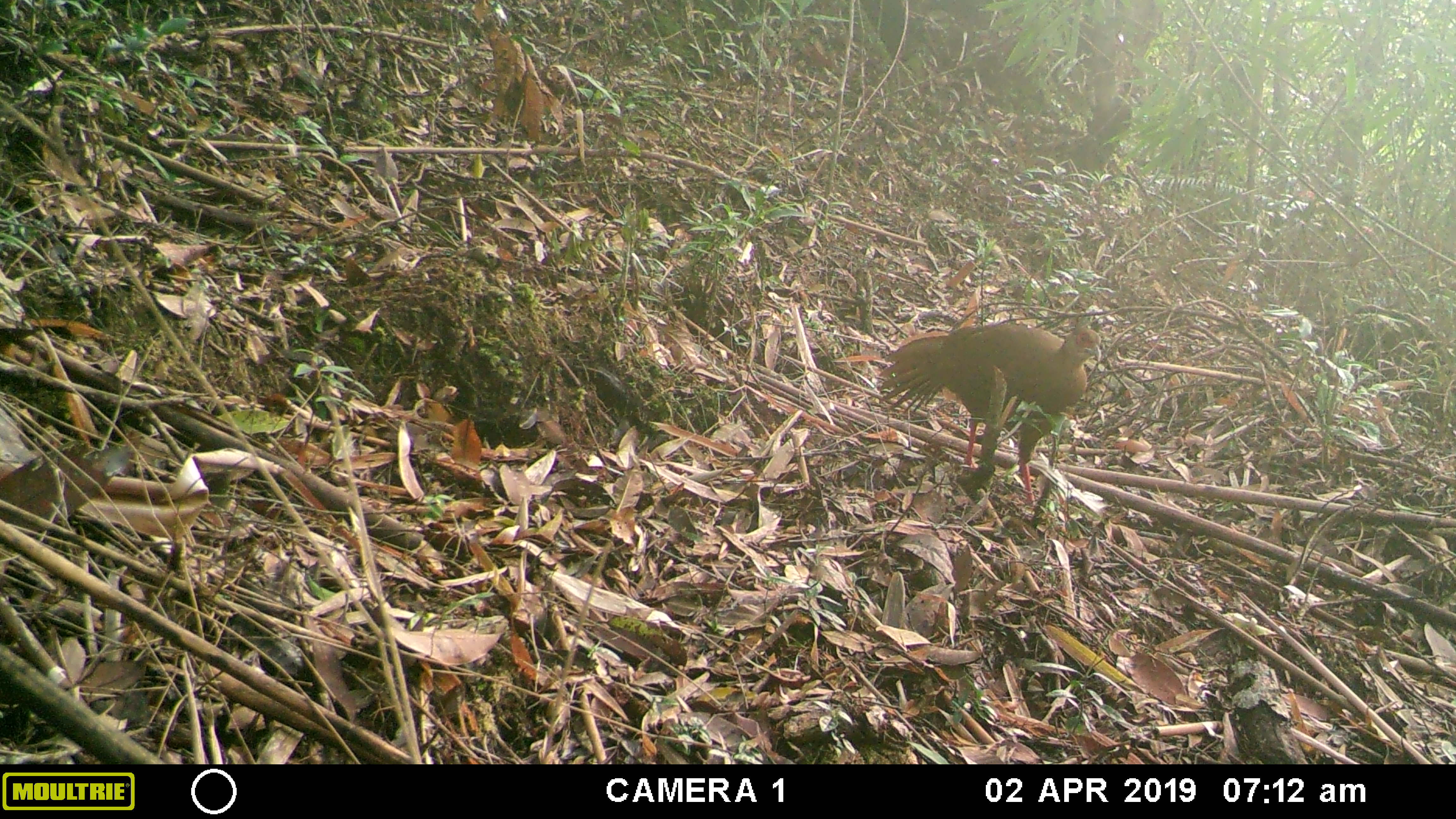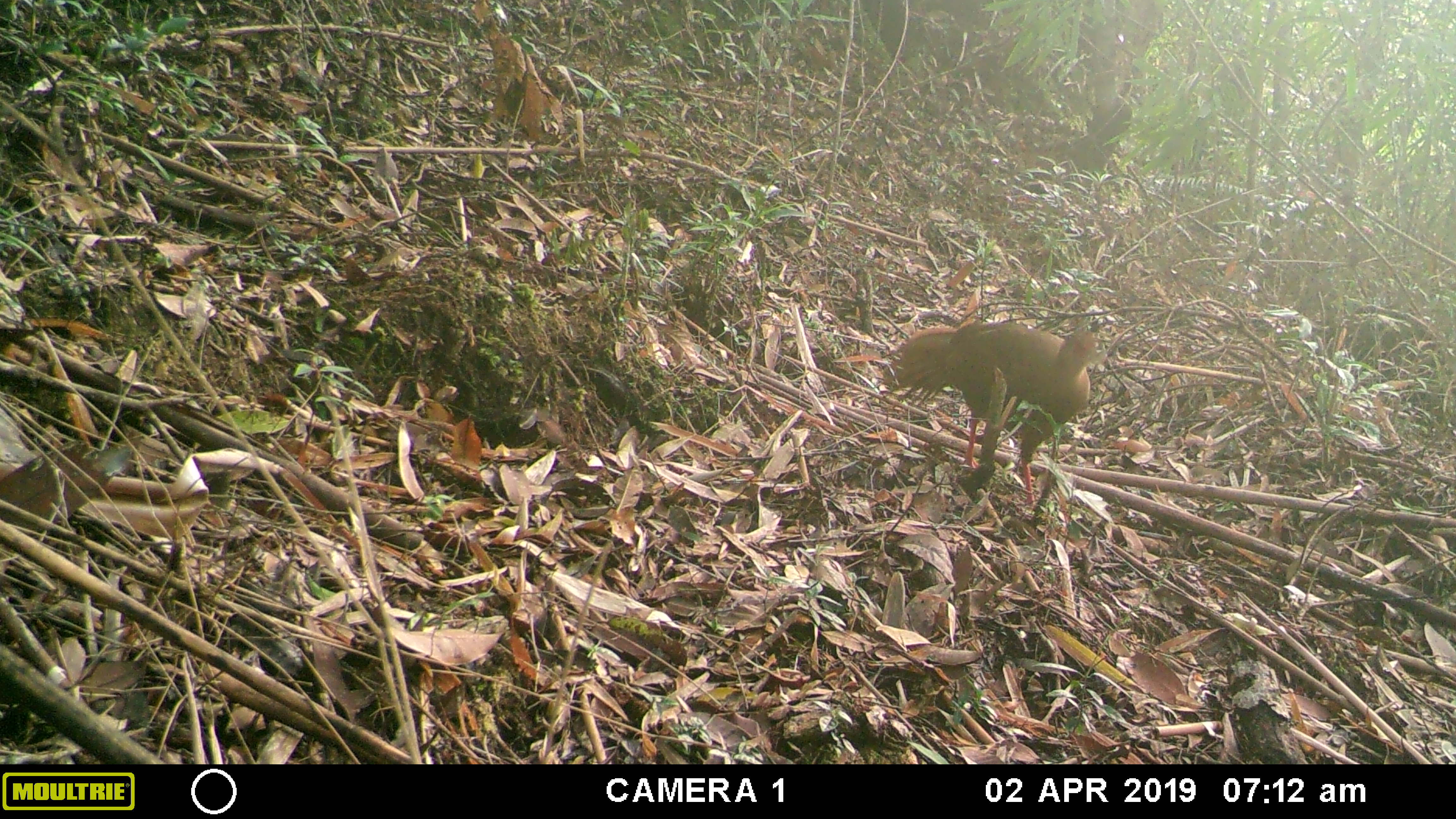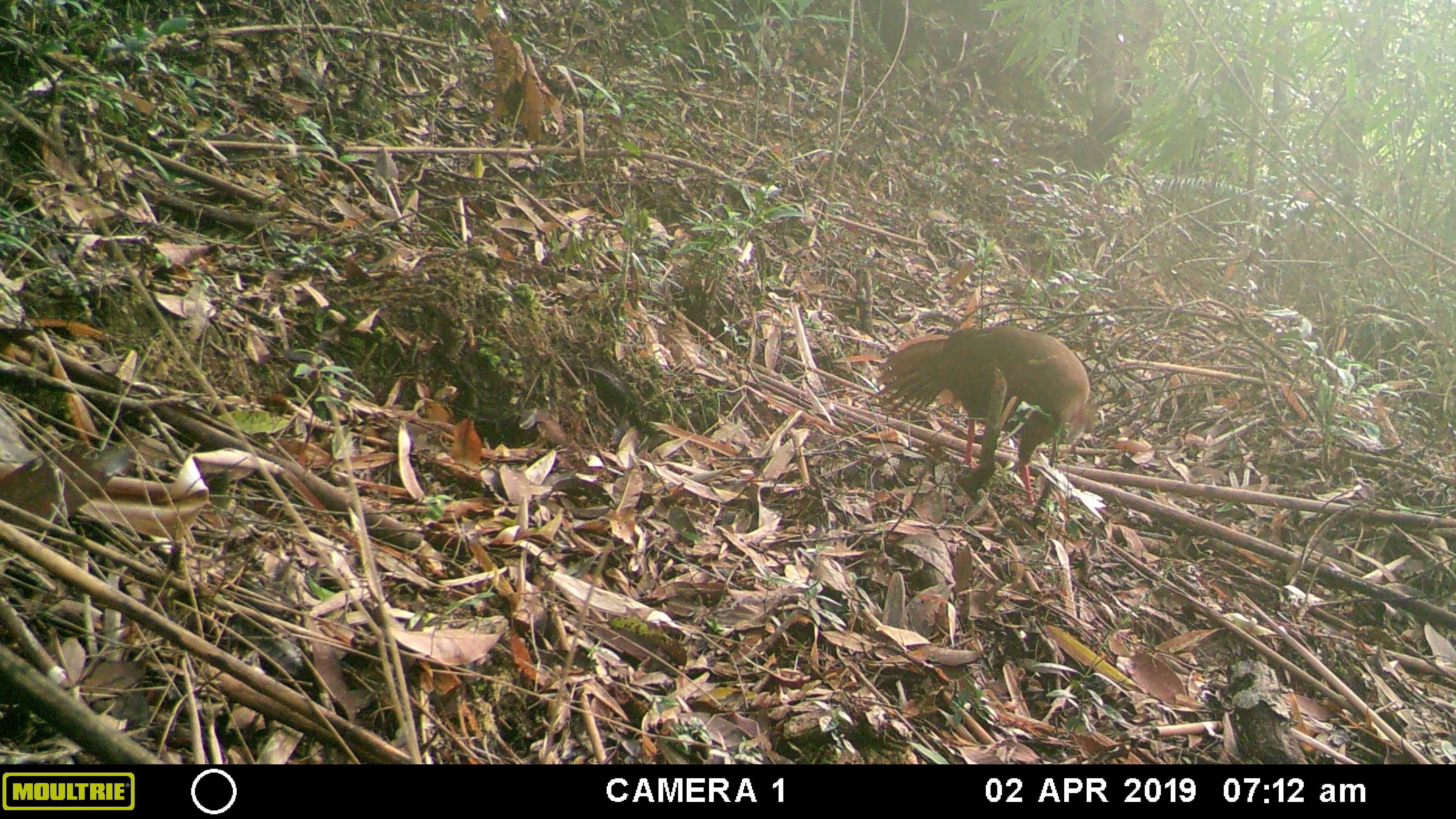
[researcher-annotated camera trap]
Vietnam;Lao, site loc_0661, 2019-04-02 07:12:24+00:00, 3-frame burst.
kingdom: Animalia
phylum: Chordata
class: Aves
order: Galliformes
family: Phasianidae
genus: Lophura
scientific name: Lophura nycthemera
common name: silver pheasant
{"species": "silver pheasant (Lophura nycthemera)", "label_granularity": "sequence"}